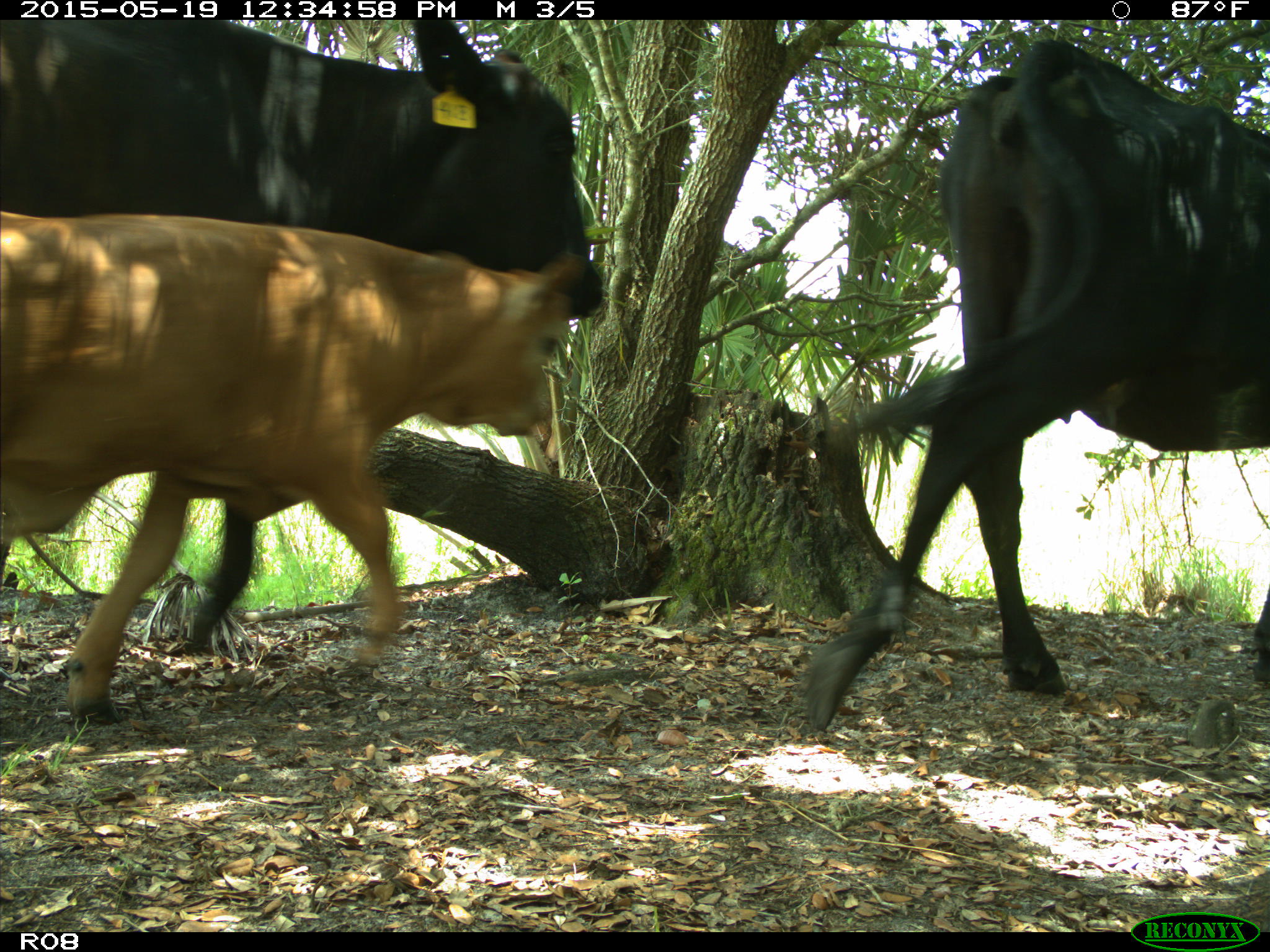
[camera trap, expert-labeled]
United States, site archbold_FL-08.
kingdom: Animalia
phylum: Chordata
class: Mammalia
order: Artiodactyla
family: Bovidae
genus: Bos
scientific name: Bos taurus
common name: domestic cow